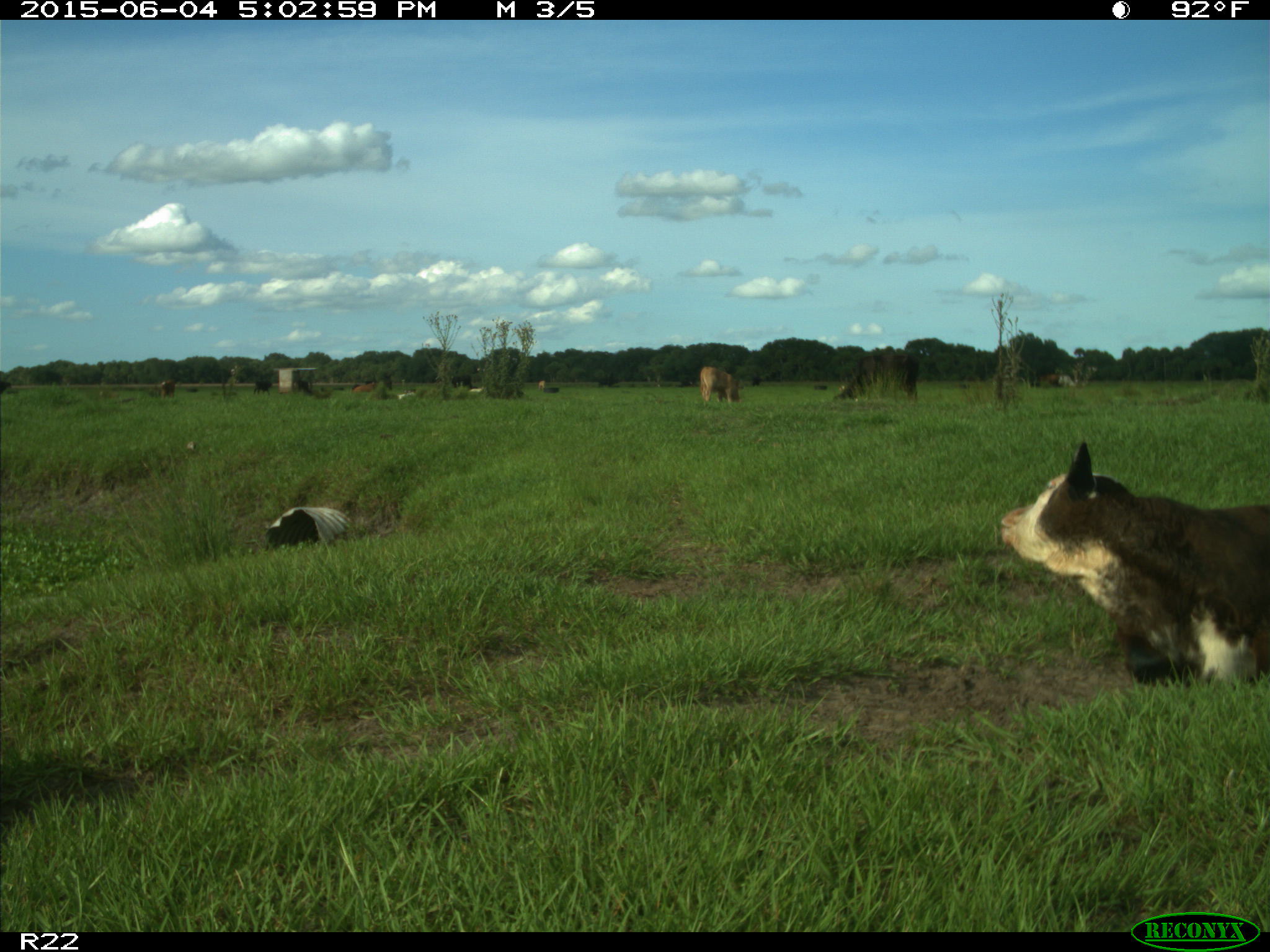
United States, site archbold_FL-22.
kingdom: Animalia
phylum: Chordata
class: Mammalia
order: Artiodactyla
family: Bovidae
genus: Bos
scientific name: Bos taurus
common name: domestic cow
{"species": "Bos taurus (domestic cow)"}